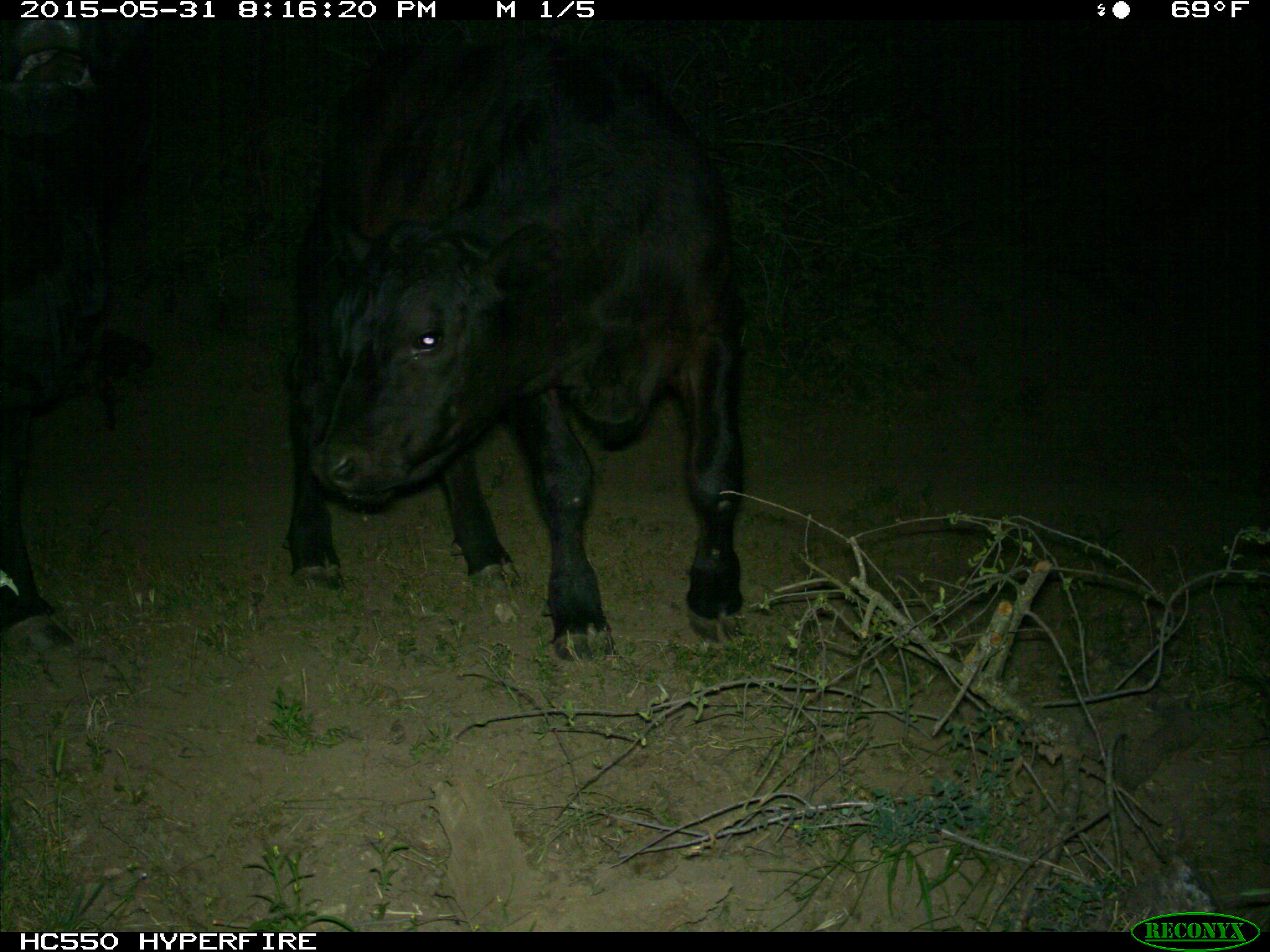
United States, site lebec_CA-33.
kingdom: Animalia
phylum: Chordata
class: Mammalia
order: Artiodactyla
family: Bovidae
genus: Bos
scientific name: Bos taurus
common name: domestic cow